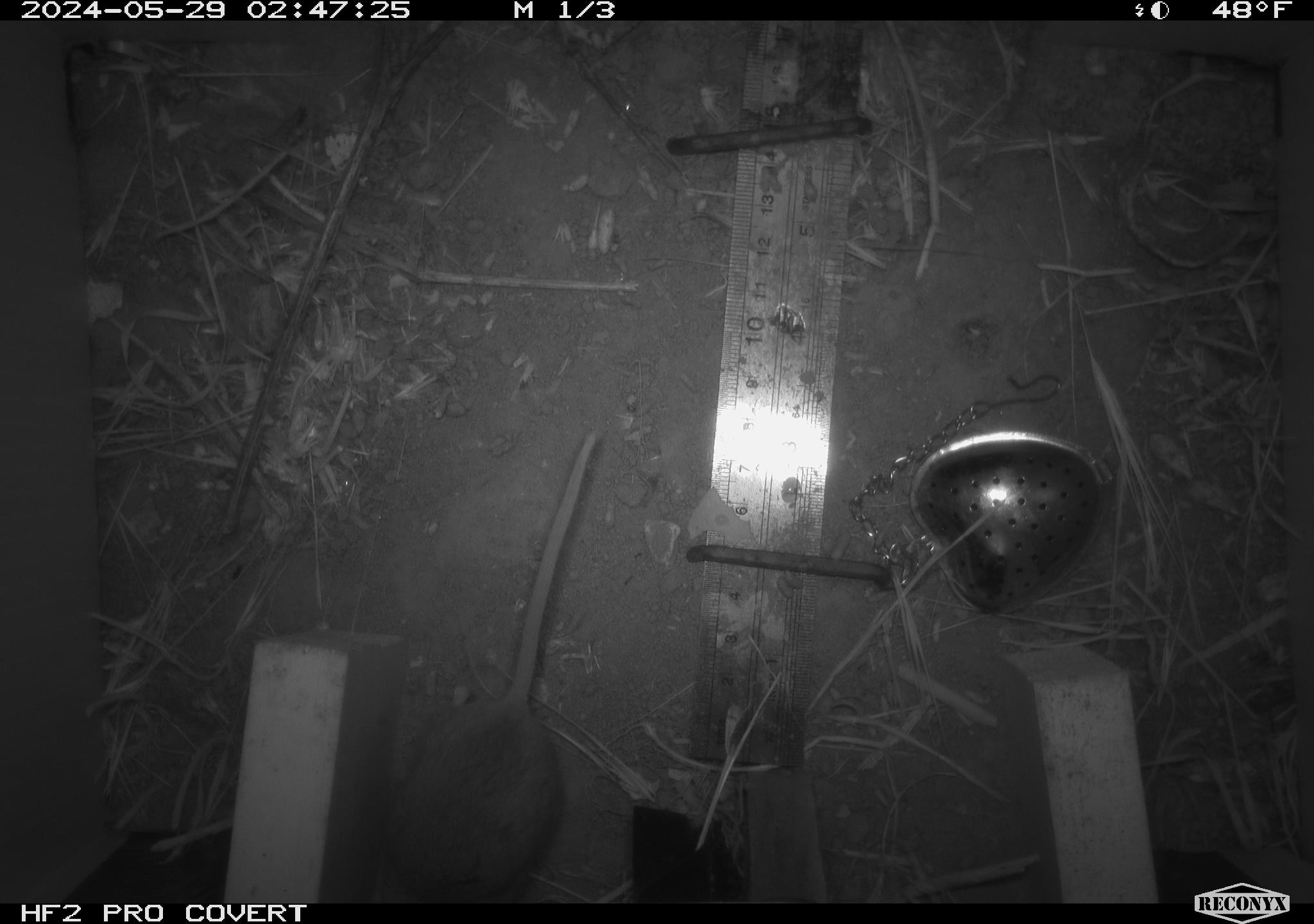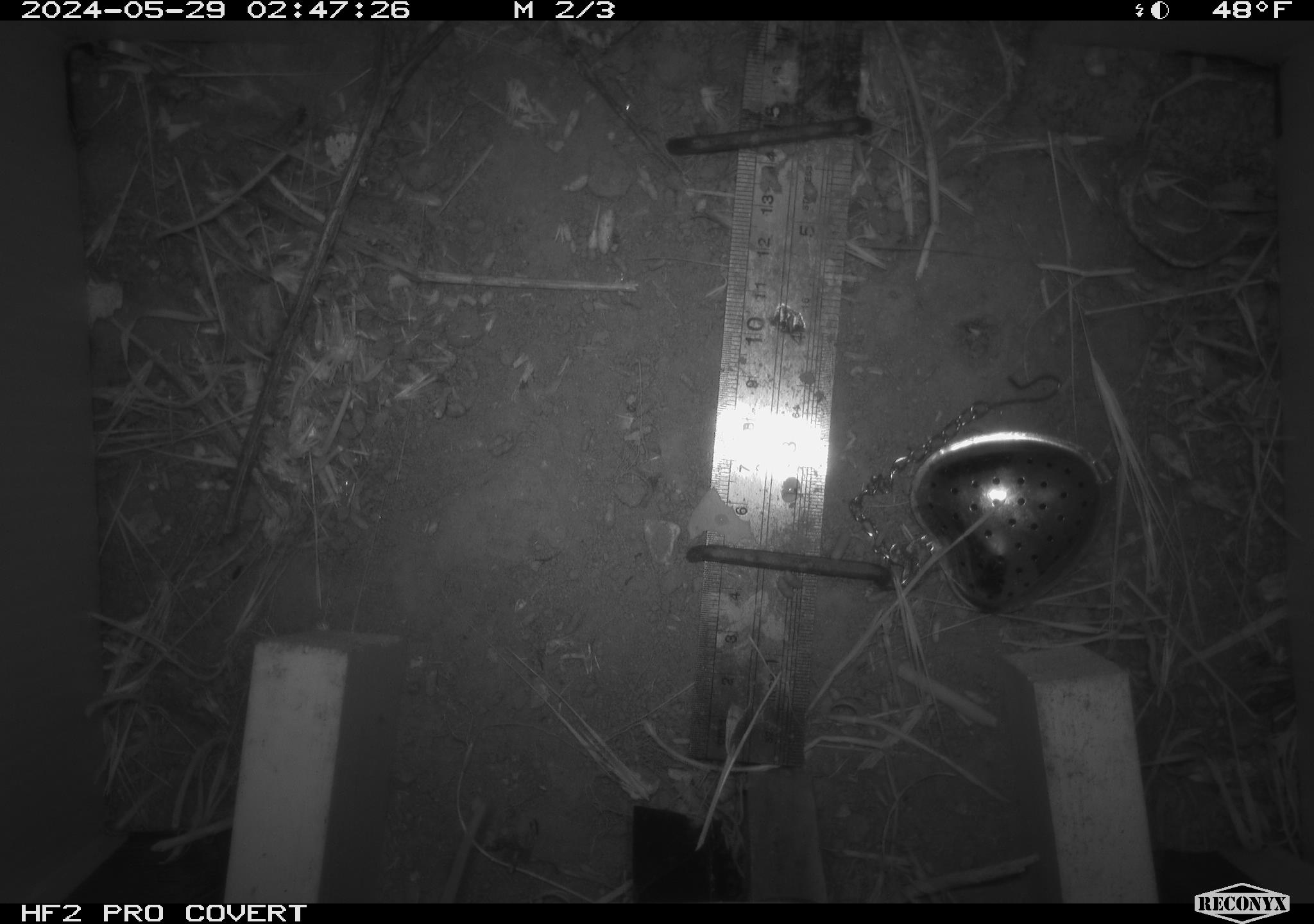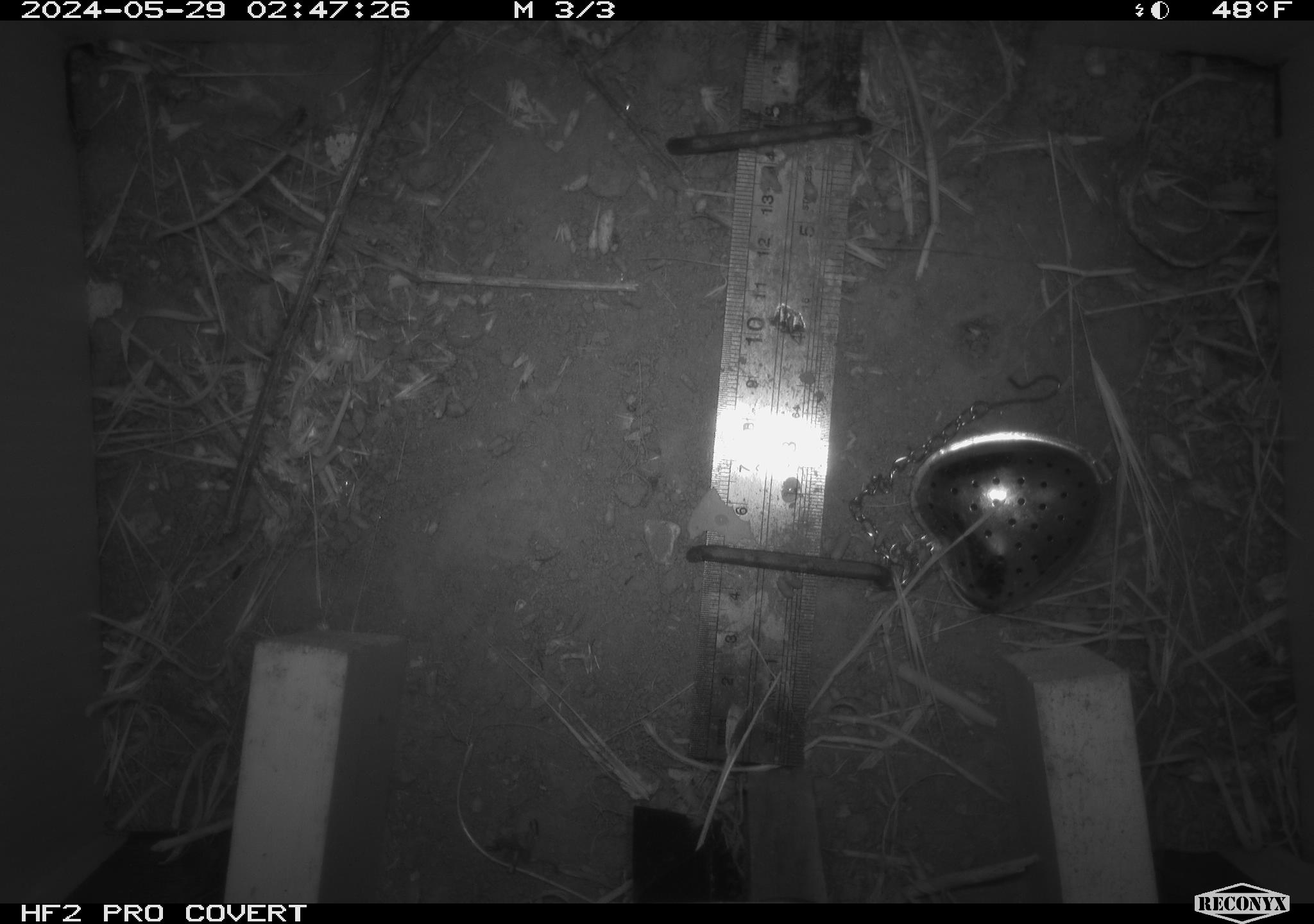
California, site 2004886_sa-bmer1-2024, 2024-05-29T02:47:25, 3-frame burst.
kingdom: Animalia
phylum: Chordata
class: Mammalia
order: Rodentia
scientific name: Rodentia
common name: mouse species